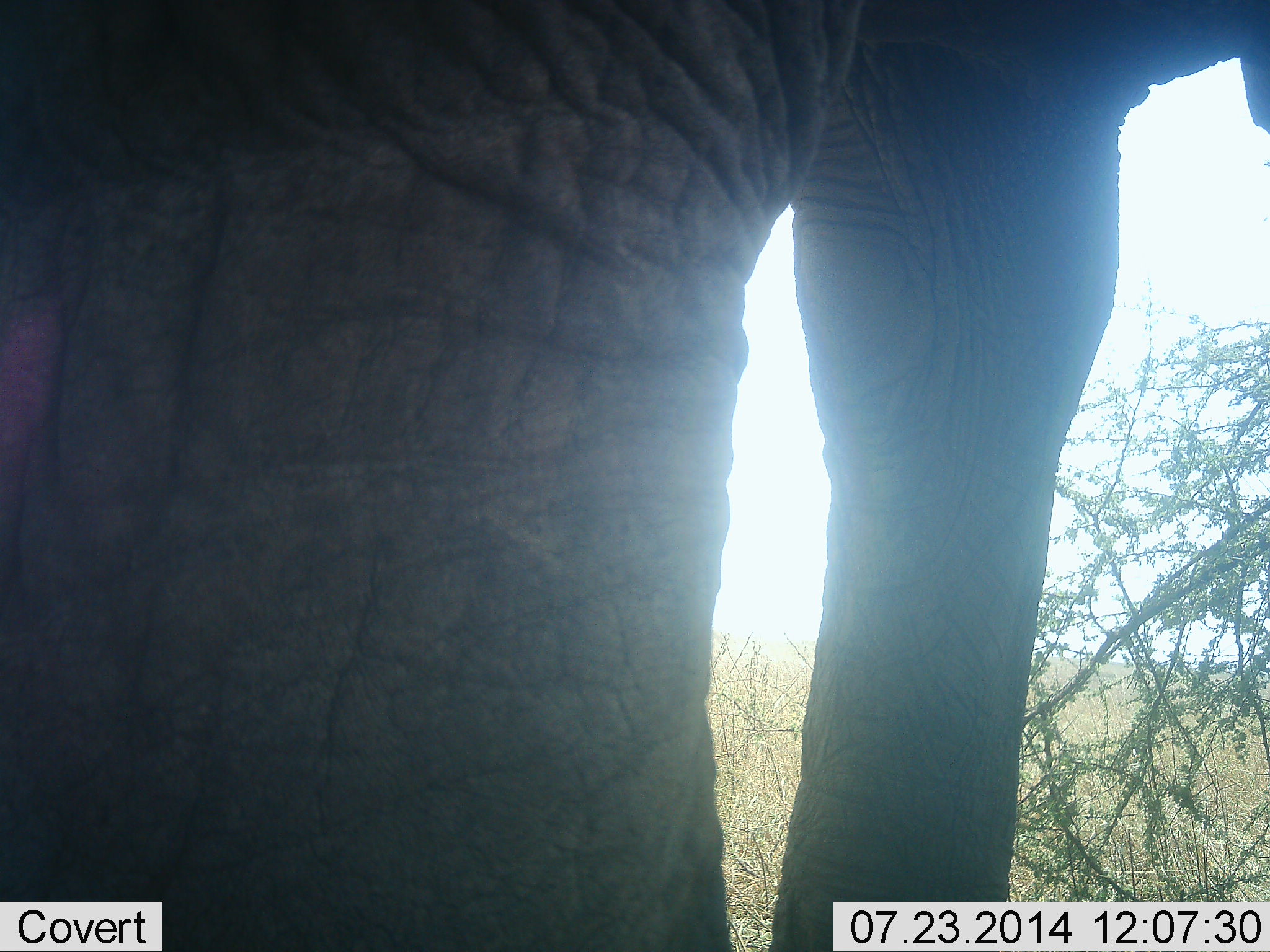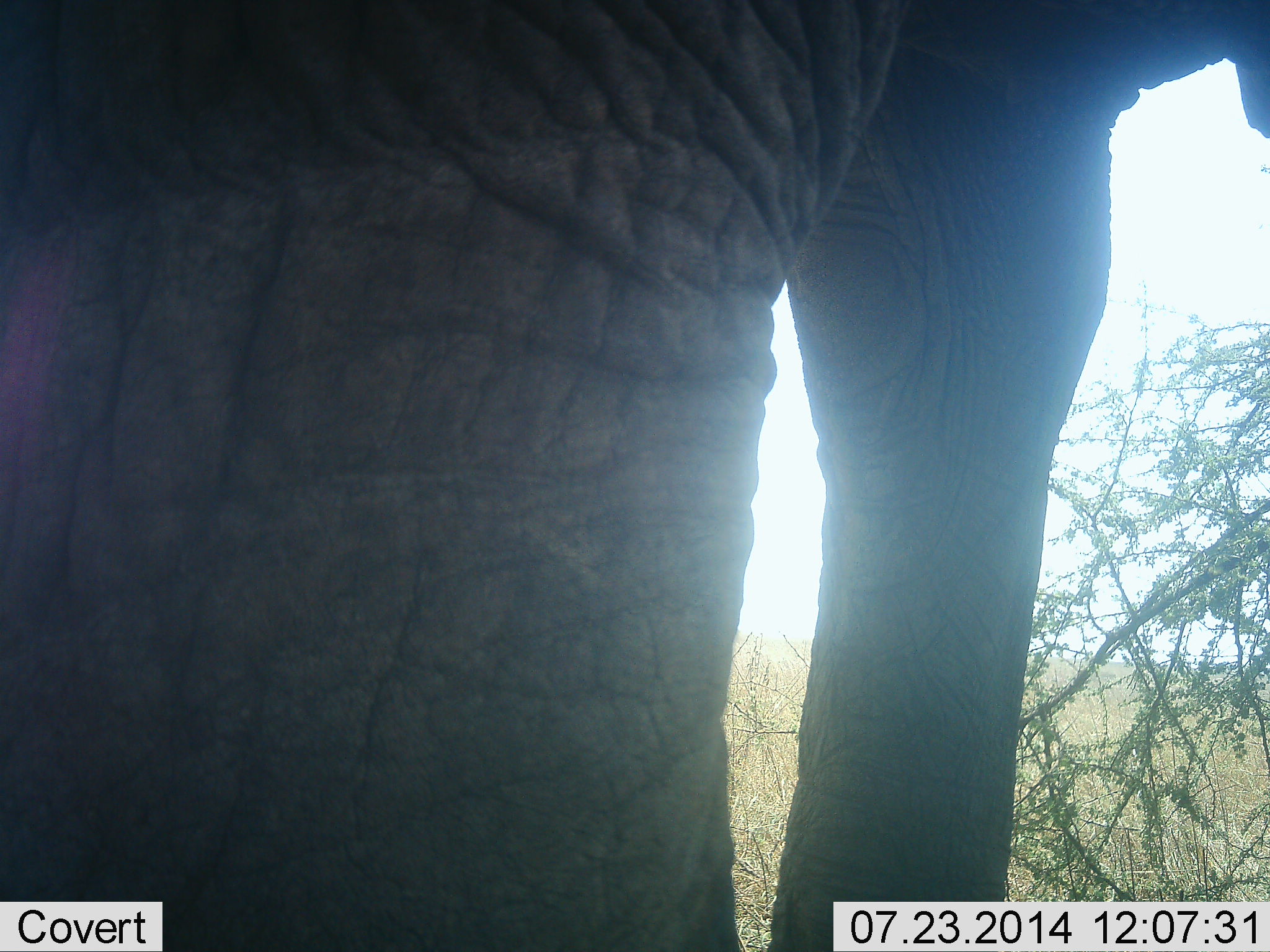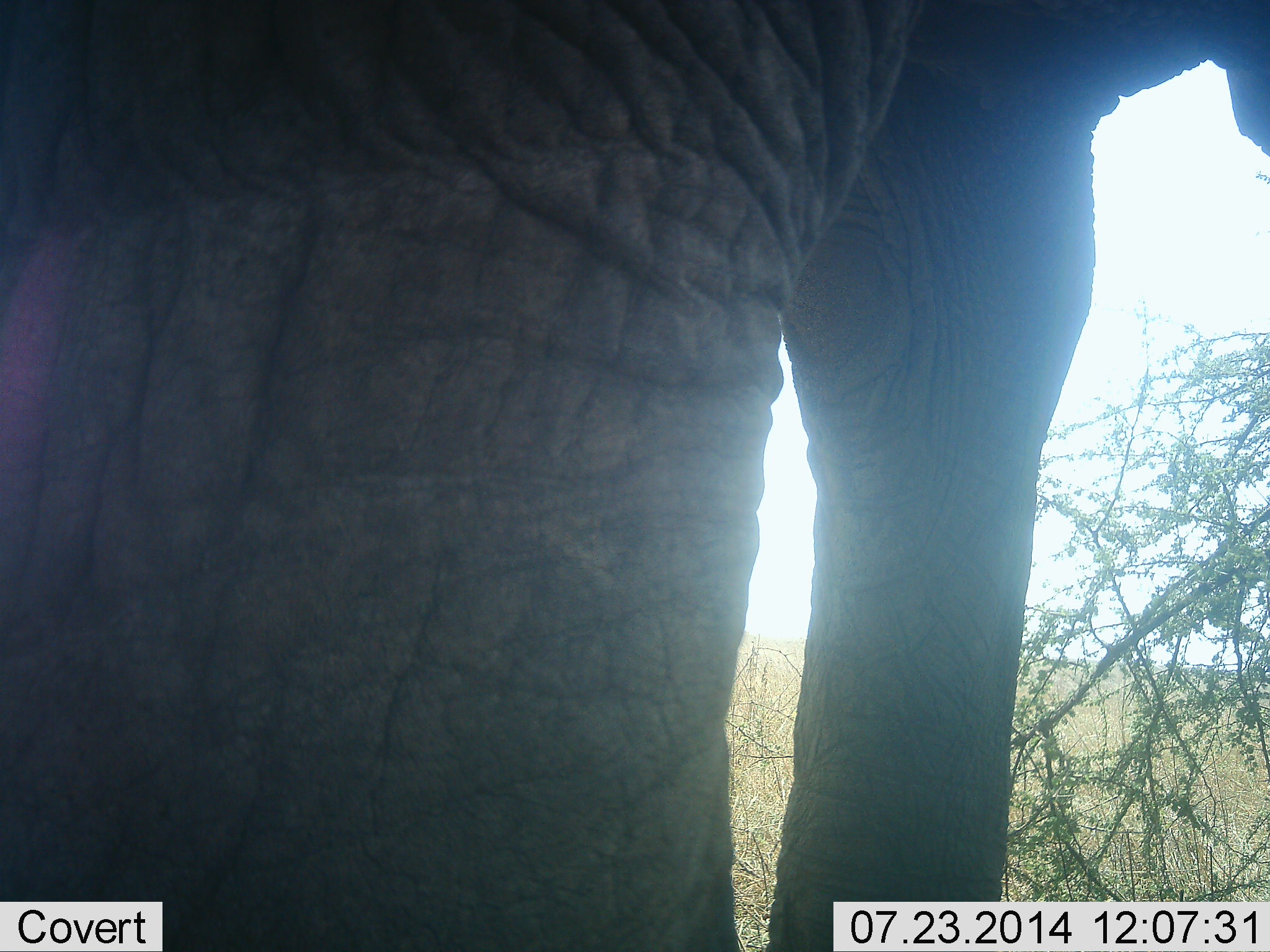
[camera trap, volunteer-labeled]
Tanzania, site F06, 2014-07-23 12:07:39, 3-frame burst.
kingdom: Animalia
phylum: Chordata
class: Mammalia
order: Proboscidea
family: Elephantidae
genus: Loxodonta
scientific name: Loxodonta africana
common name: african bush elephant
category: elephant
Elephant (african bush elephant) (Loxodonta africana), count 1. Behavior (volunteer vote fractions): standing 100%, resting 0%, moving 10%, interacting 0%. Young present (vote fraction): 0%. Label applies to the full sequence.